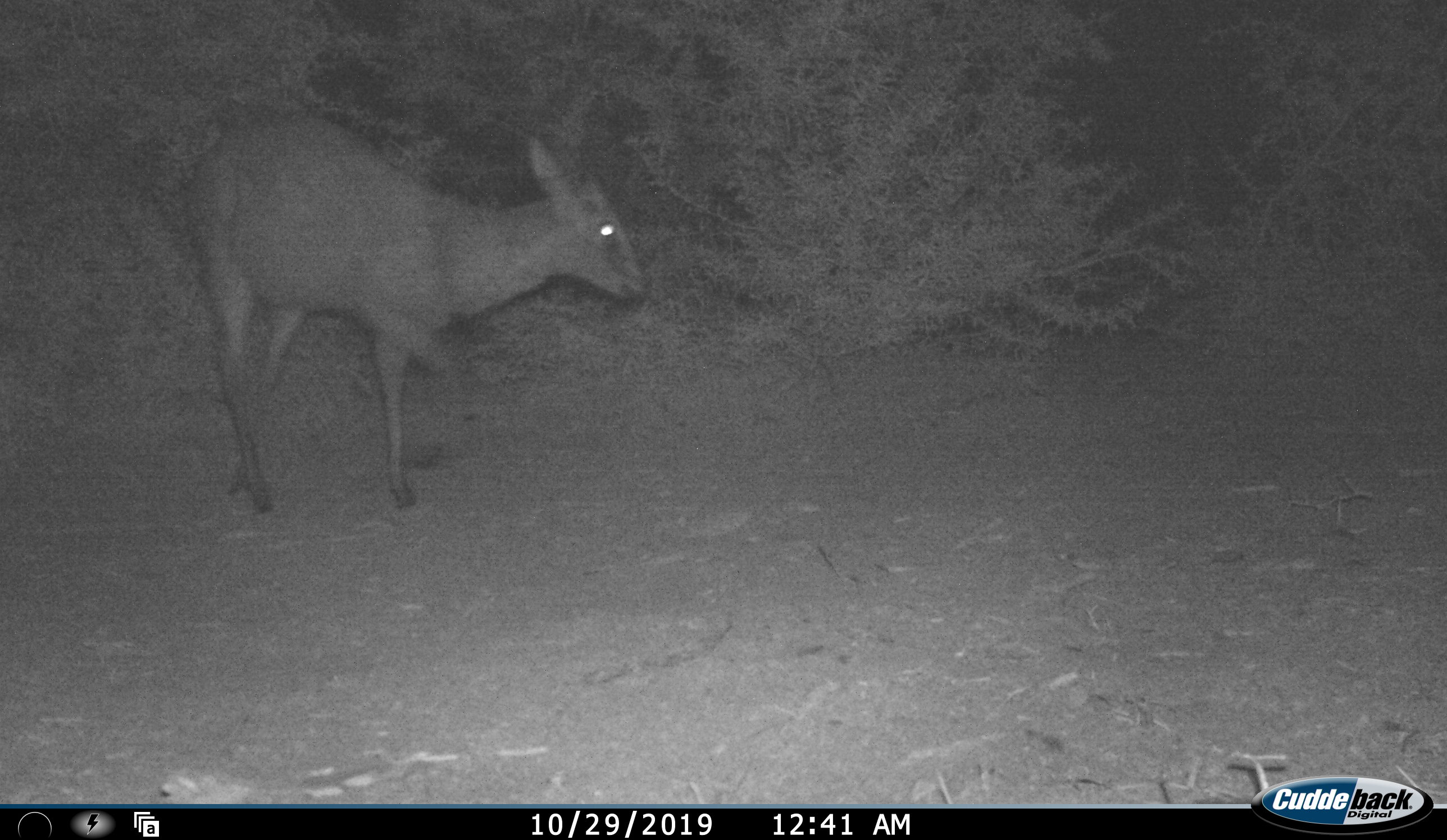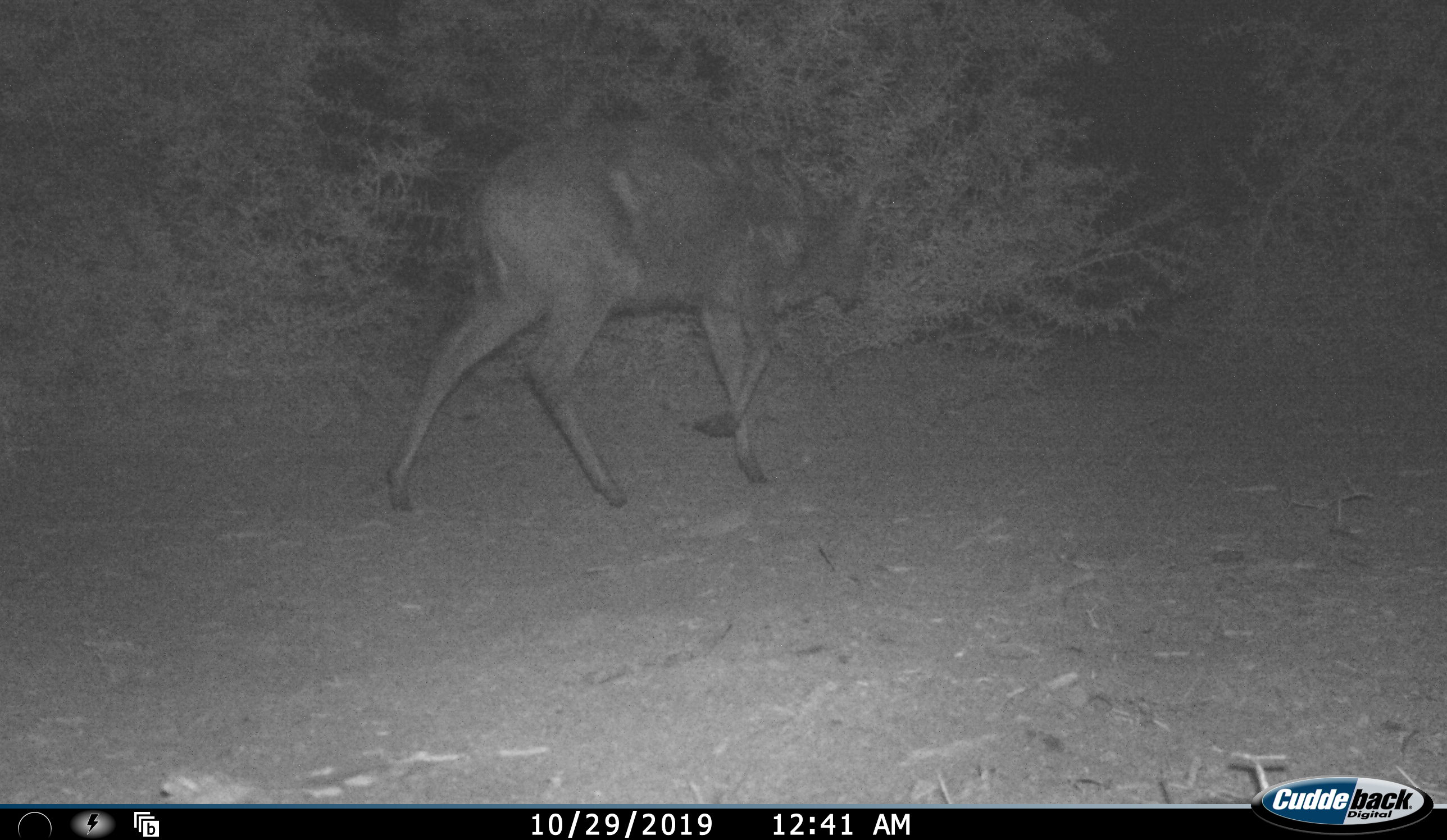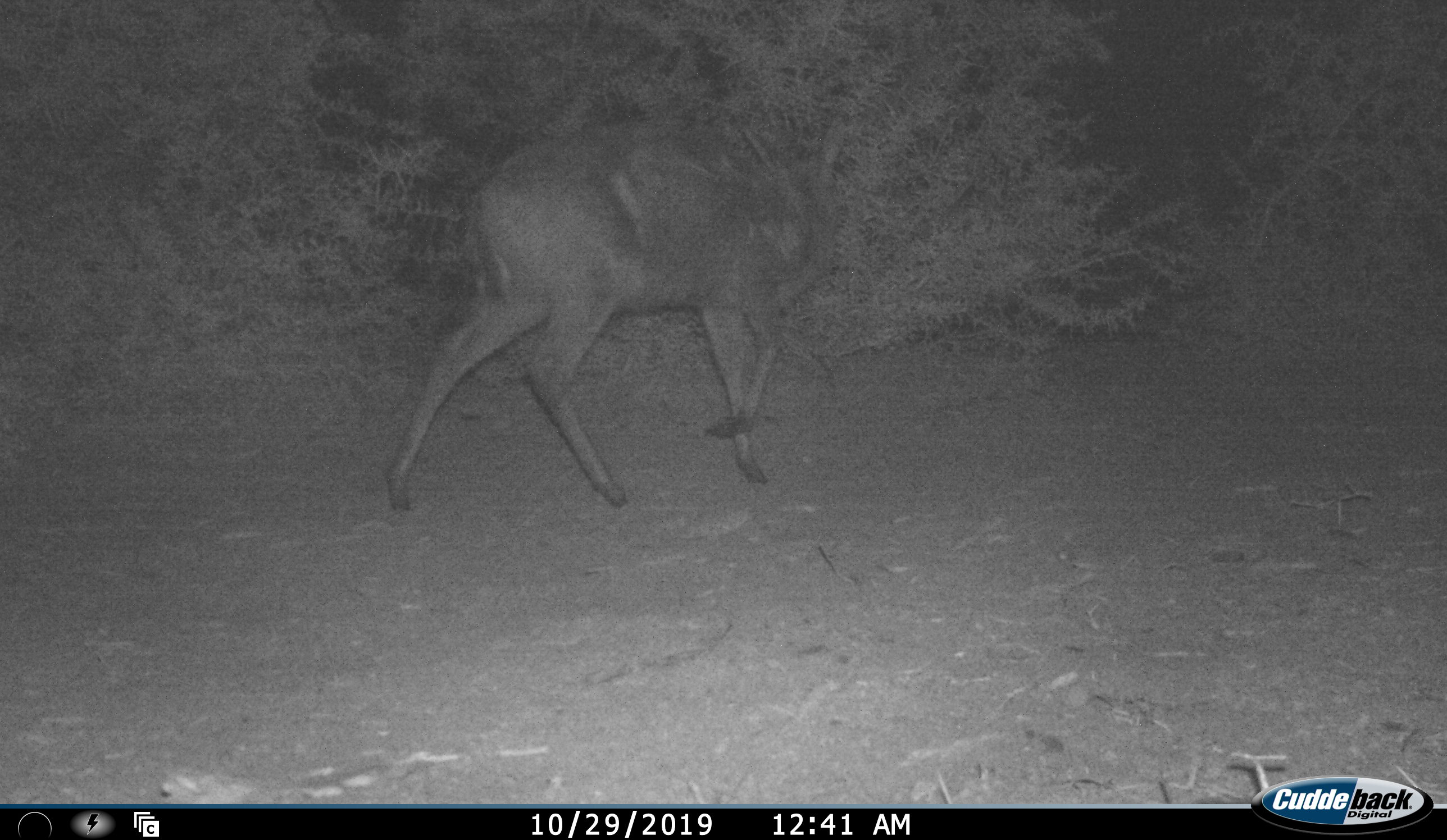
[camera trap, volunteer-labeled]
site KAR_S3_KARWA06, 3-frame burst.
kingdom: Animalia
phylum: Chordata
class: Mammalia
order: Artiodactyla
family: Bovidae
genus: Sylvicapra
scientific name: Sylvicapra grimmia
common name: common duiker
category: duikercommongrey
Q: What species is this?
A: Duikercommongrey (common duiker) (Sylvicapra grimmia).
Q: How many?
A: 1.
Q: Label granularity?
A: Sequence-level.